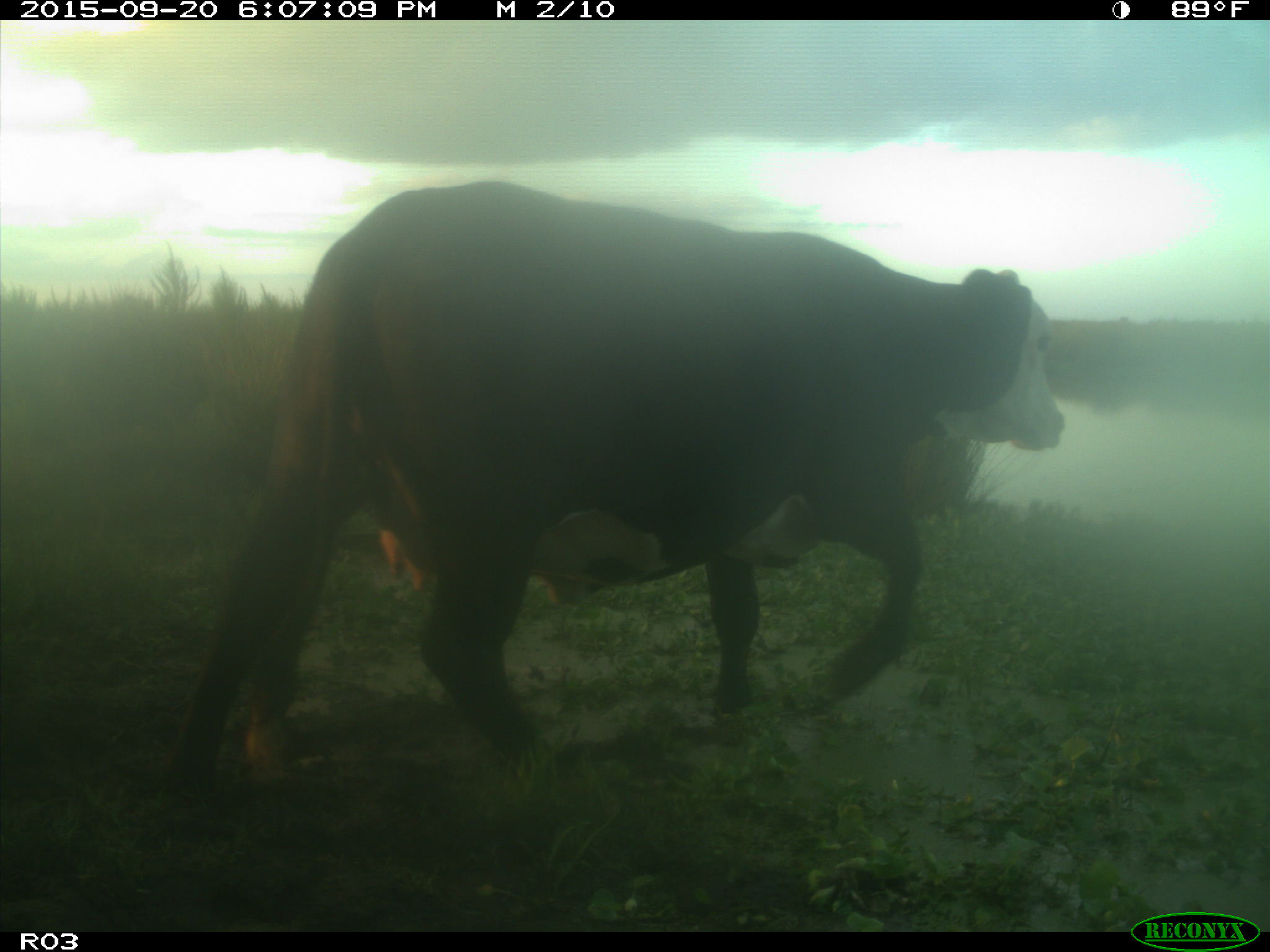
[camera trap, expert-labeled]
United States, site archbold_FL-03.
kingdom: Animalia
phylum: Chordata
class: Mammalia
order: Artiodactyla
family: Bovidae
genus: Bos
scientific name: Bos taurus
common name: domestic cow